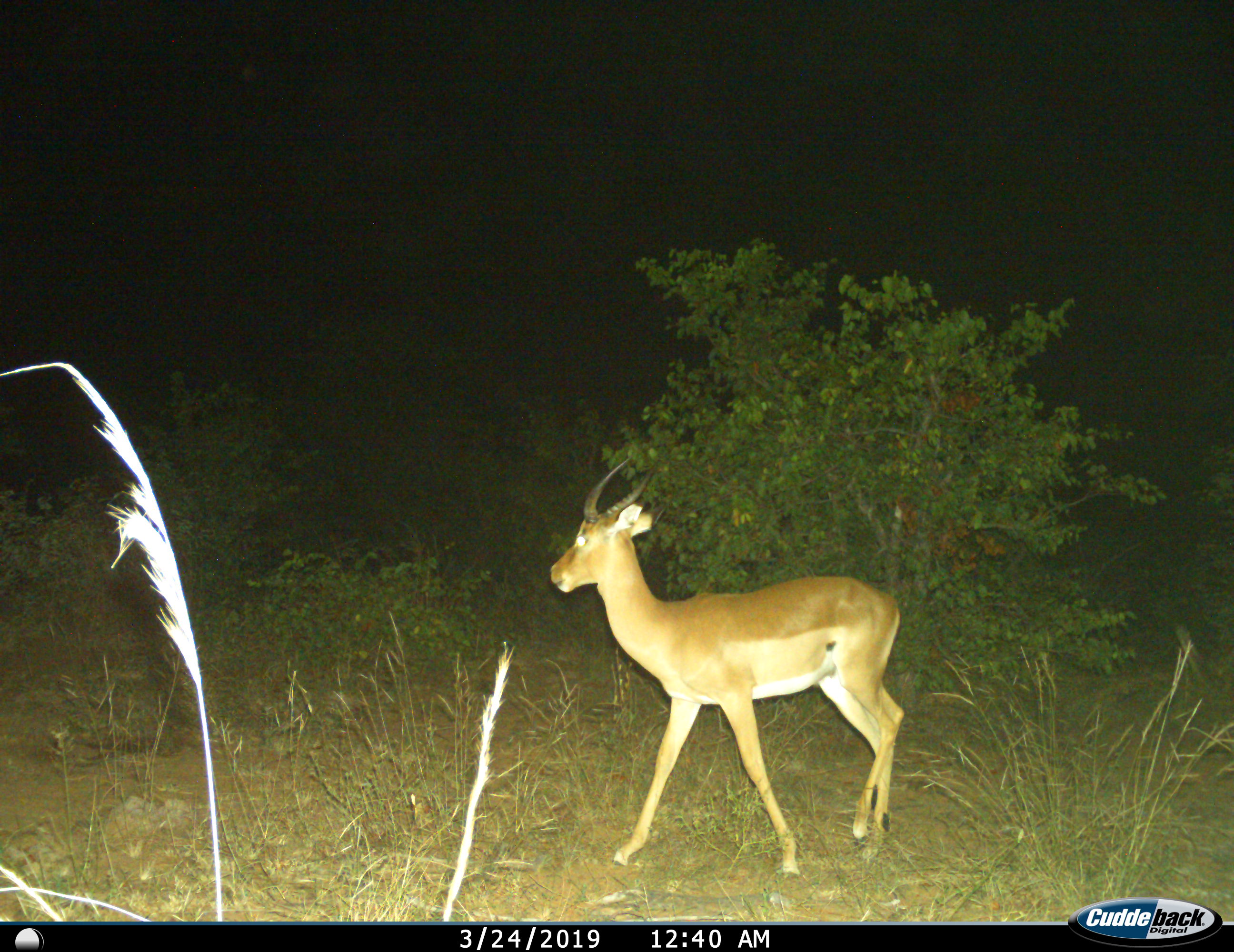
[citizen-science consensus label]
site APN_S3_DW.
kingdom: Animalia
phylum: Chordata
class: Mammalia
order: Artiodactyla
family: Bovidae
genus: Aepyceros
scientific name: Aepyceros melampus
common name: impala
Impala (Aepyceros melampus), count 1. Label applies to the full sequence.